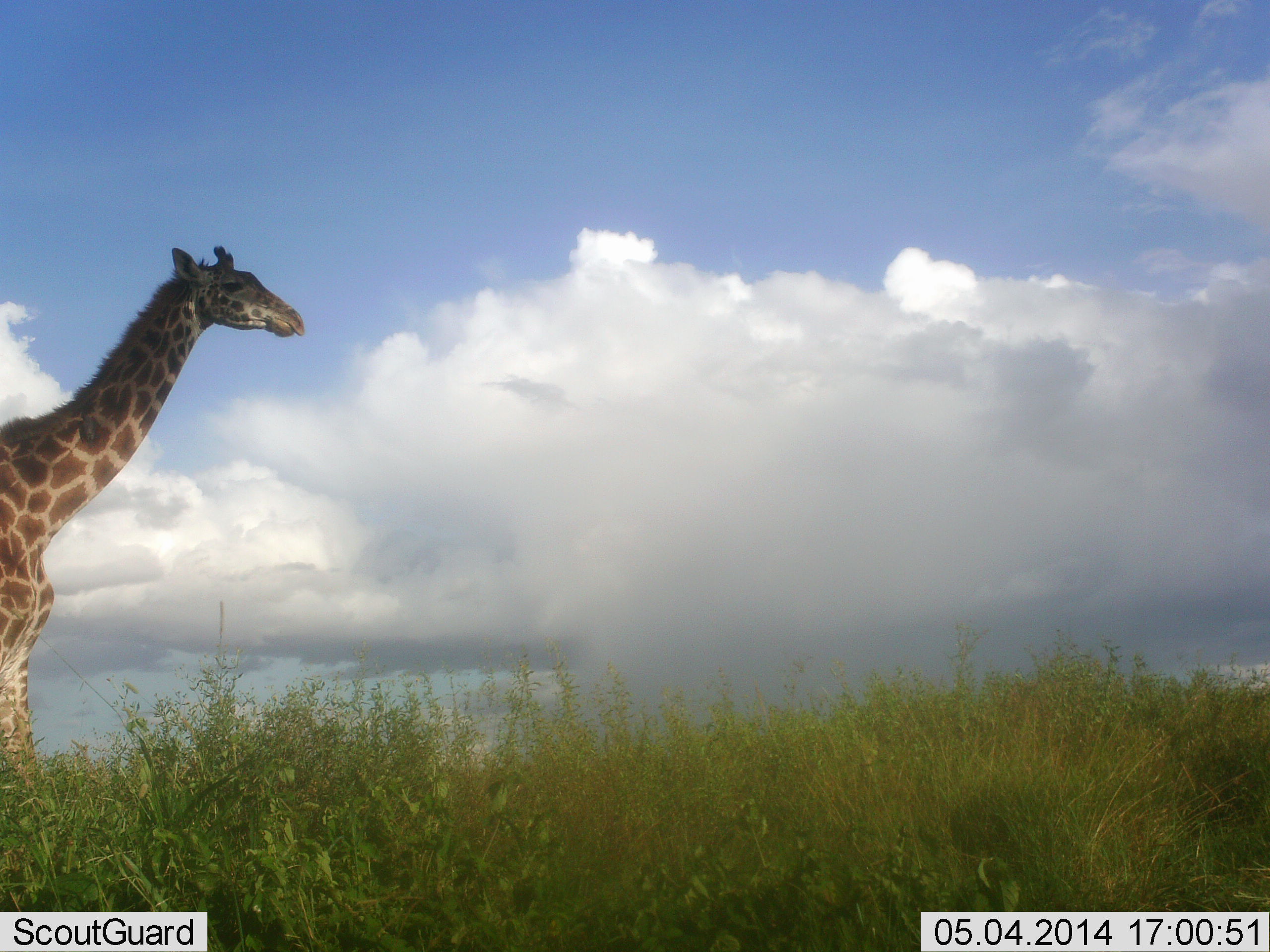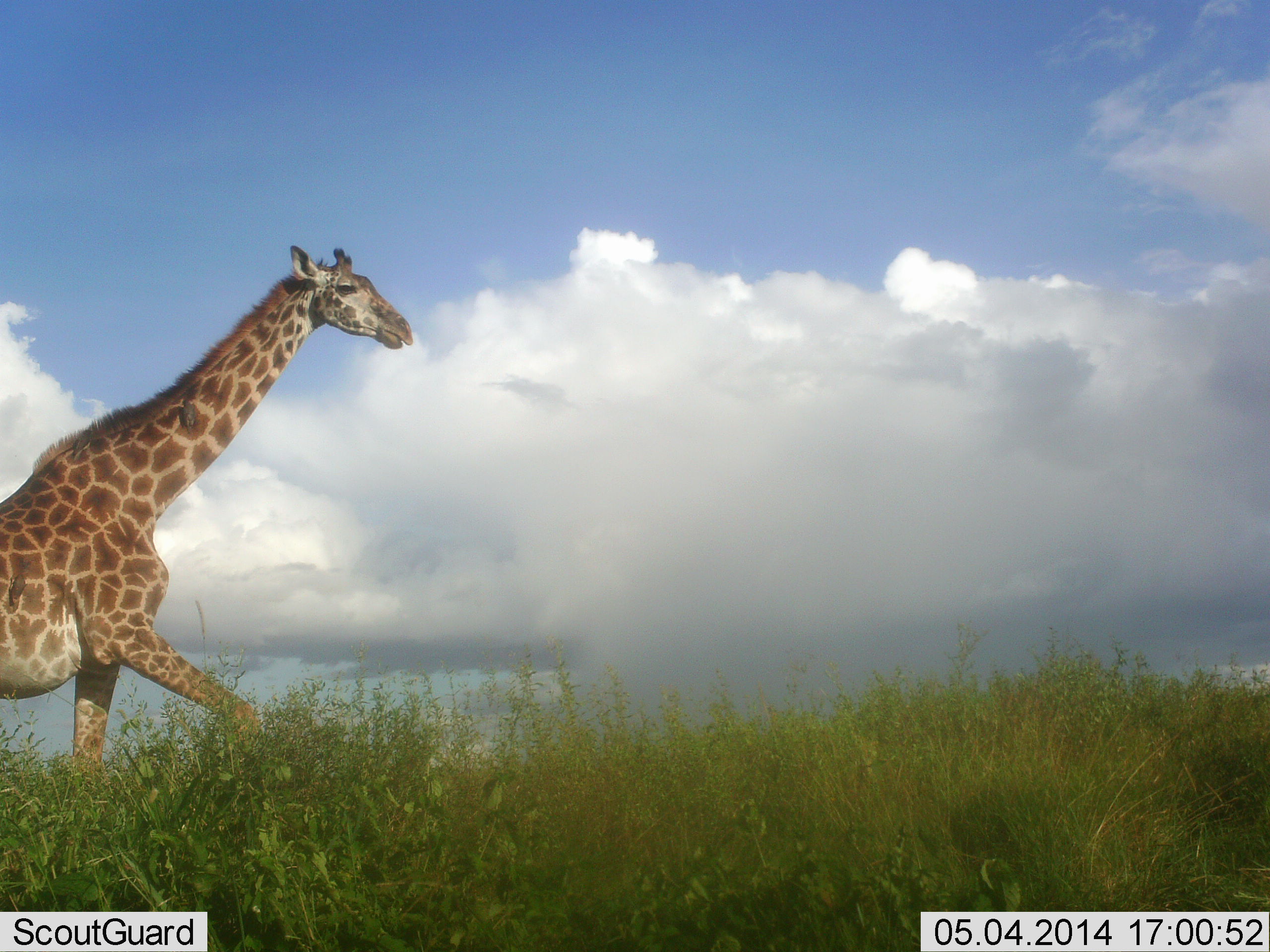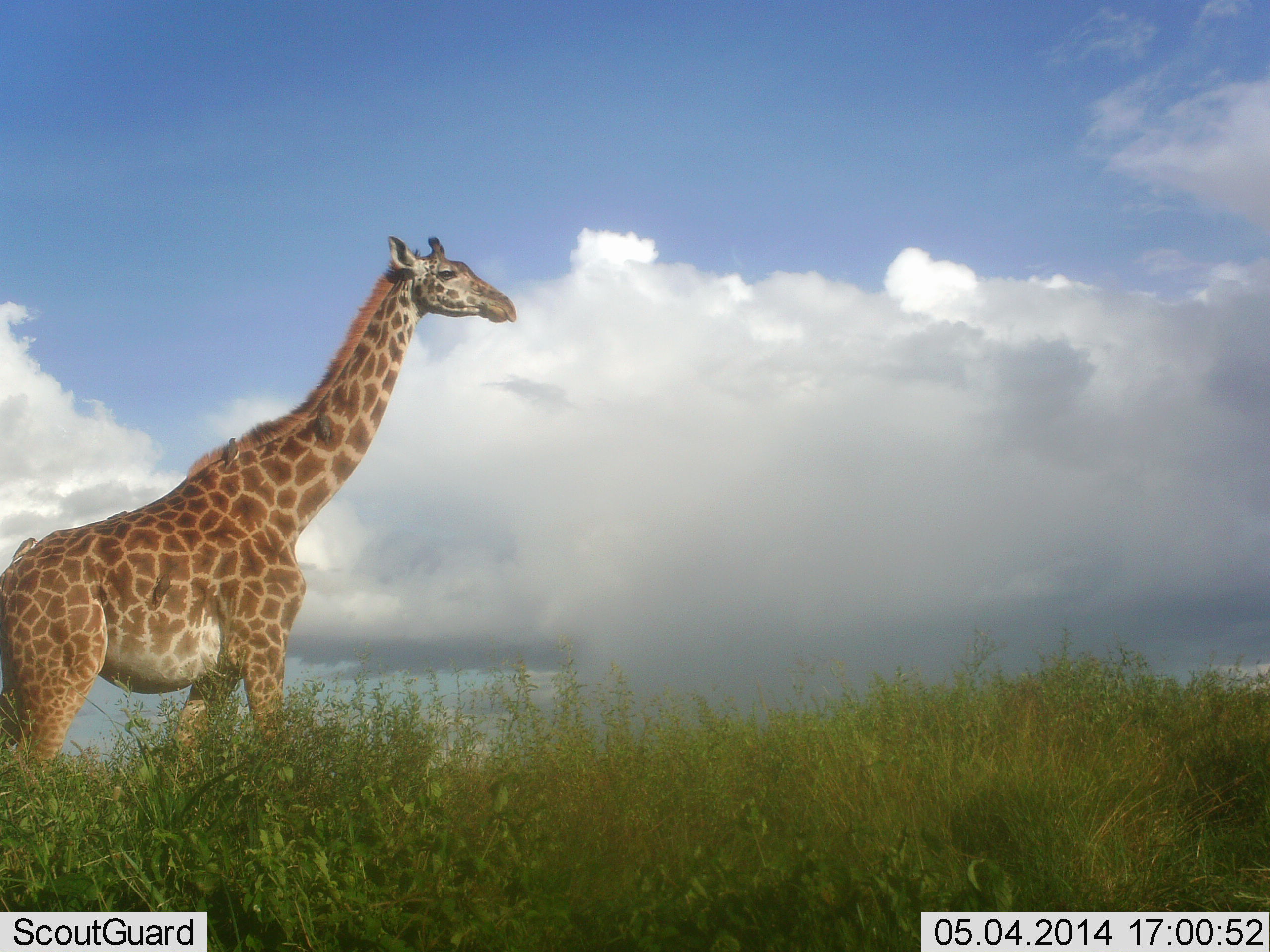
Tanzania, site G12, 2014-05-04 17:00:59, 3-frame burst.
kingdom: Animalia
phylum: Chordata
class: Mammalia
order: Artiodactyla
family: Giraffidae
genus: Giraffa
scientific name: Giraffa camelopardalis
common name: giraffe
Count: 1.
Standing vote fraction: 0%.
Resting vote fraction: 0%.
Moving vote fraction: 100%.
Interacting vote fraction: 0%.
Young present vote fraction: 0%.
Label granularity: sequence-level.